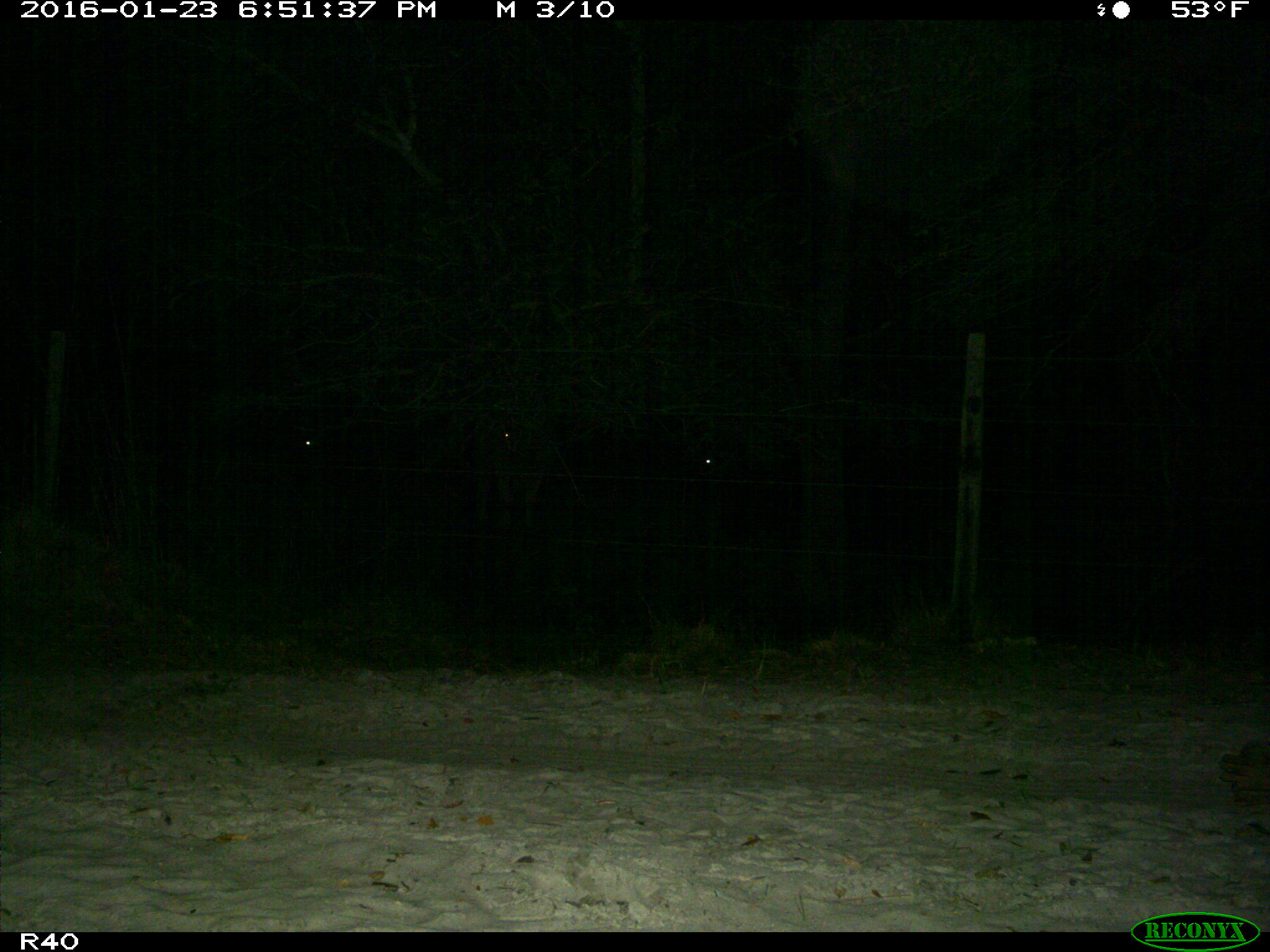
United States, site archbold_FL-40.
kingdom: Animalia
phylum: Chordata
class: Mammalia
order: Artiodactyla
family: Bovidae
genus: Bos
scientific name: Bos taurus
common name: domestic cow